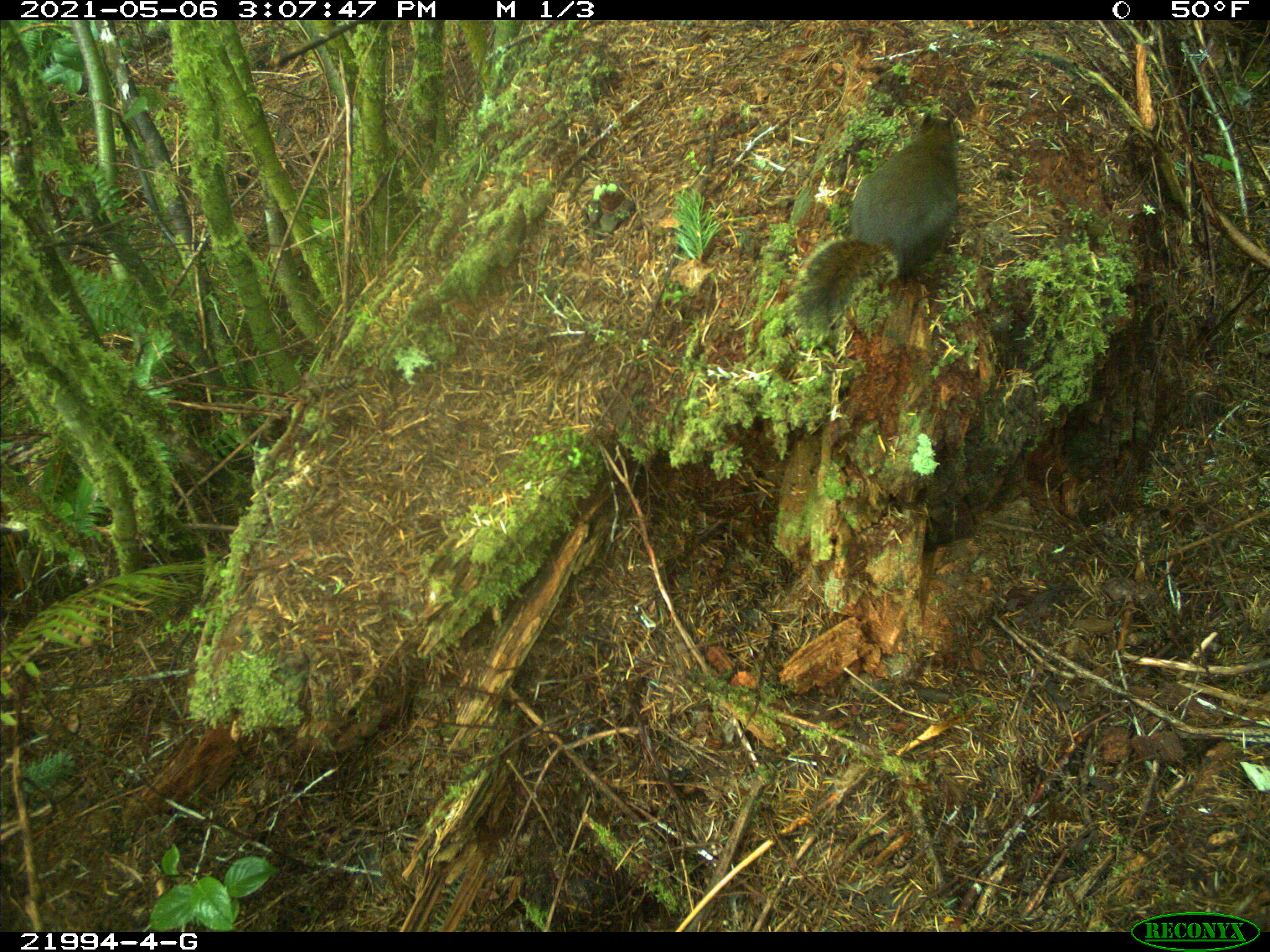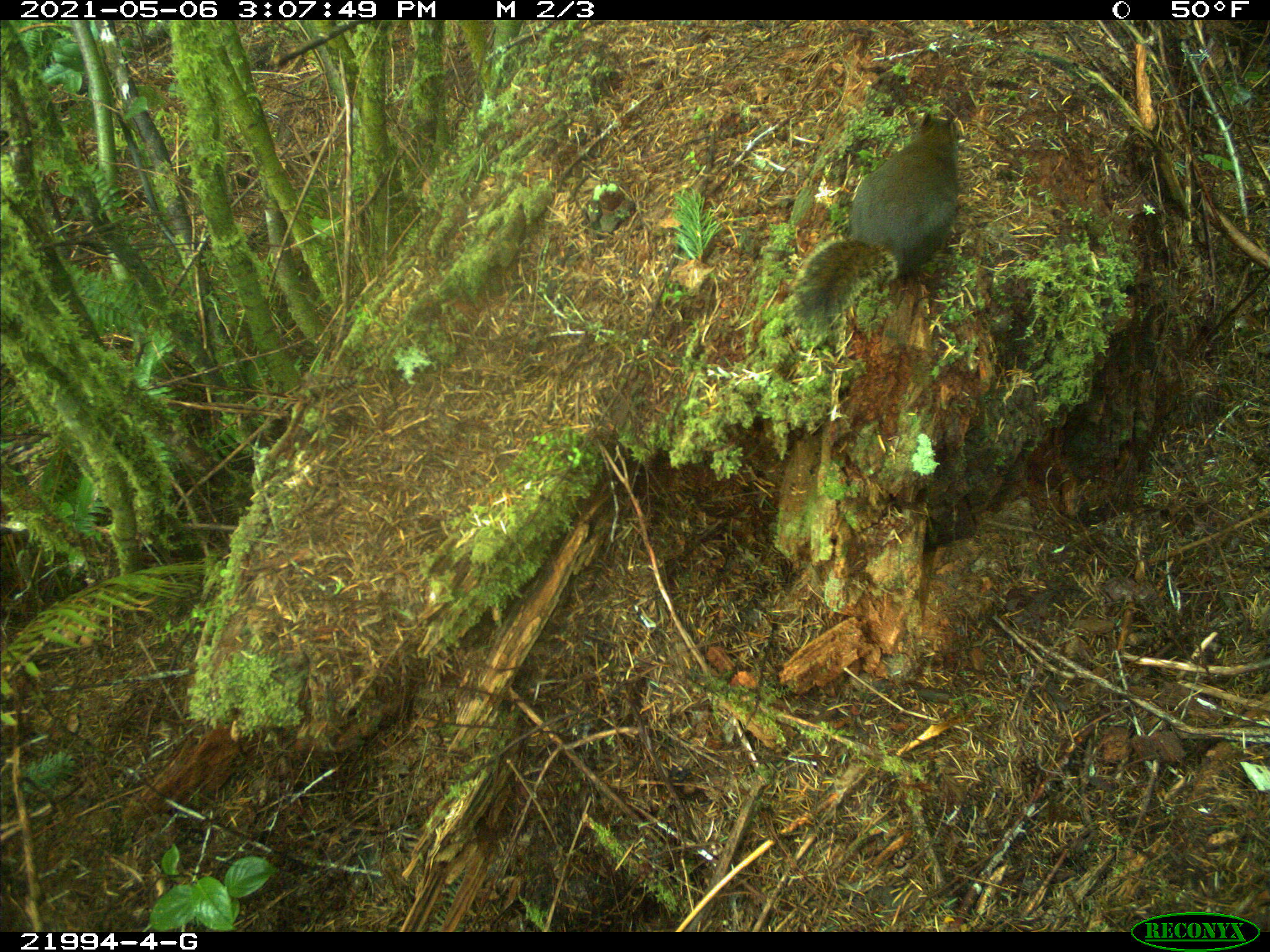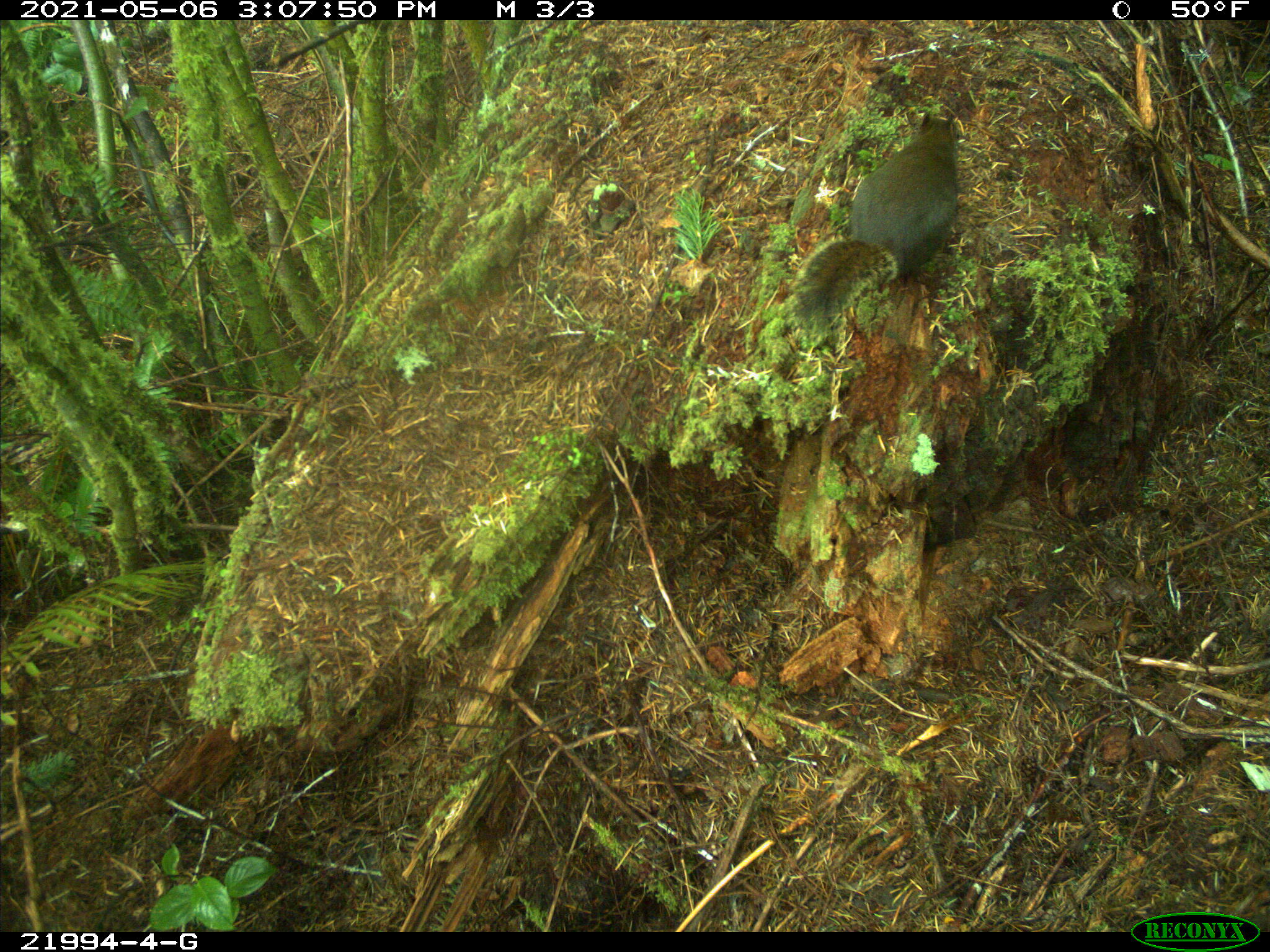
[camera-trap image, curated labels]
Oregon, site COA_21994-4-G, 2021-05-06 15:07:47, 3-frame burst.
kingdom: Animalia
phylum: Chordata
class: Mammalia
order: Rodentia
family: Sciuridae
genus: Tamiasciurus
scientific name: Tamiasciurus douglasii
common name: douglas squirrel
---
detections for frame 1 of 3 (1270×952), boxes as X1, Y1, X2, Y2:
douglas squirrel: 786, 98, 968, 330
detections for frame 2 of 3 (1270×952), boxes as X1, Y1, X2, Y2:
douglas squirrel: 789, 108, 966, 327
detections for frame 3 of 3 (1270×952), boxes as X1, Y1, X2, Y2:
douglas squirrel: 787, 104, 972, 343